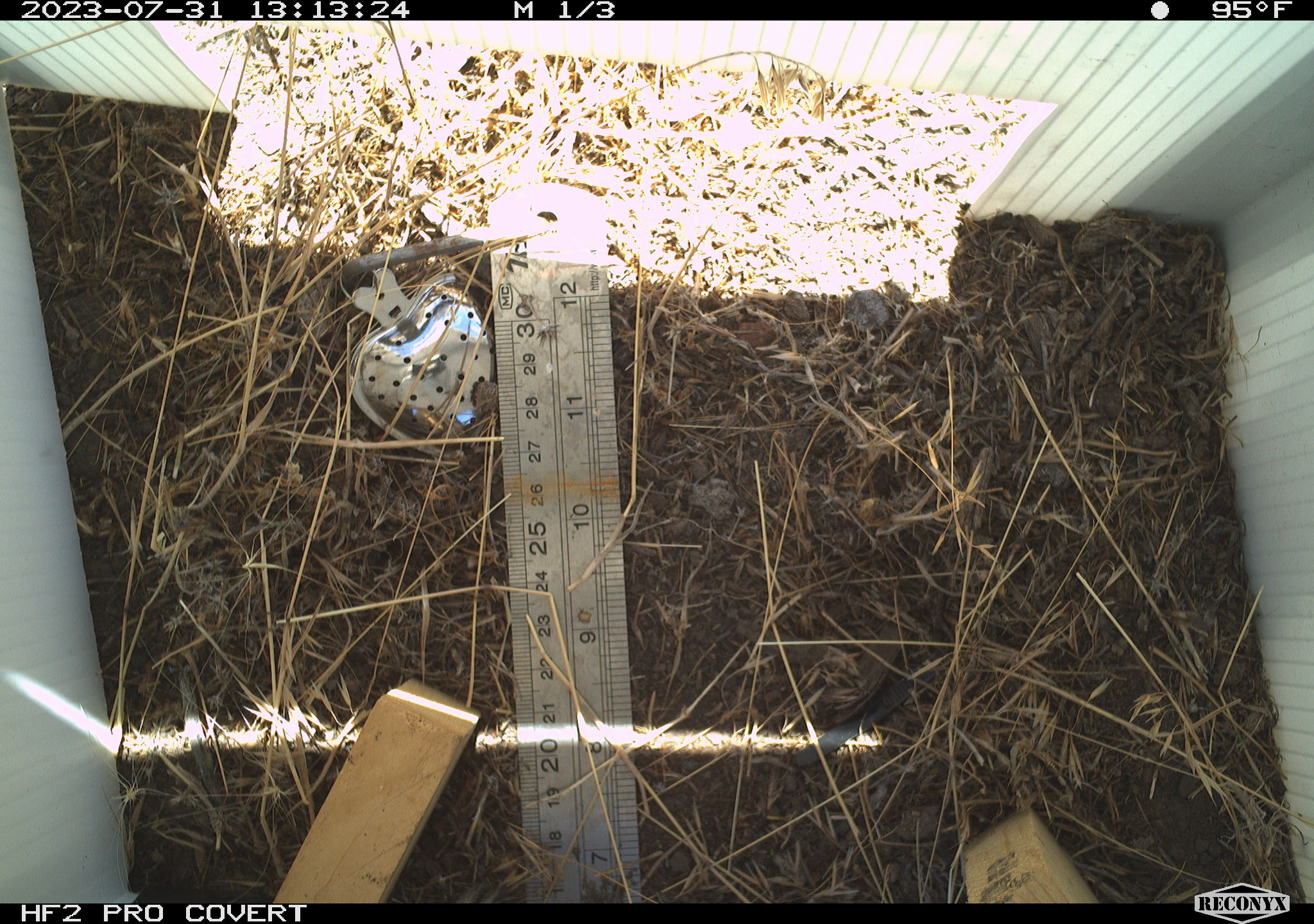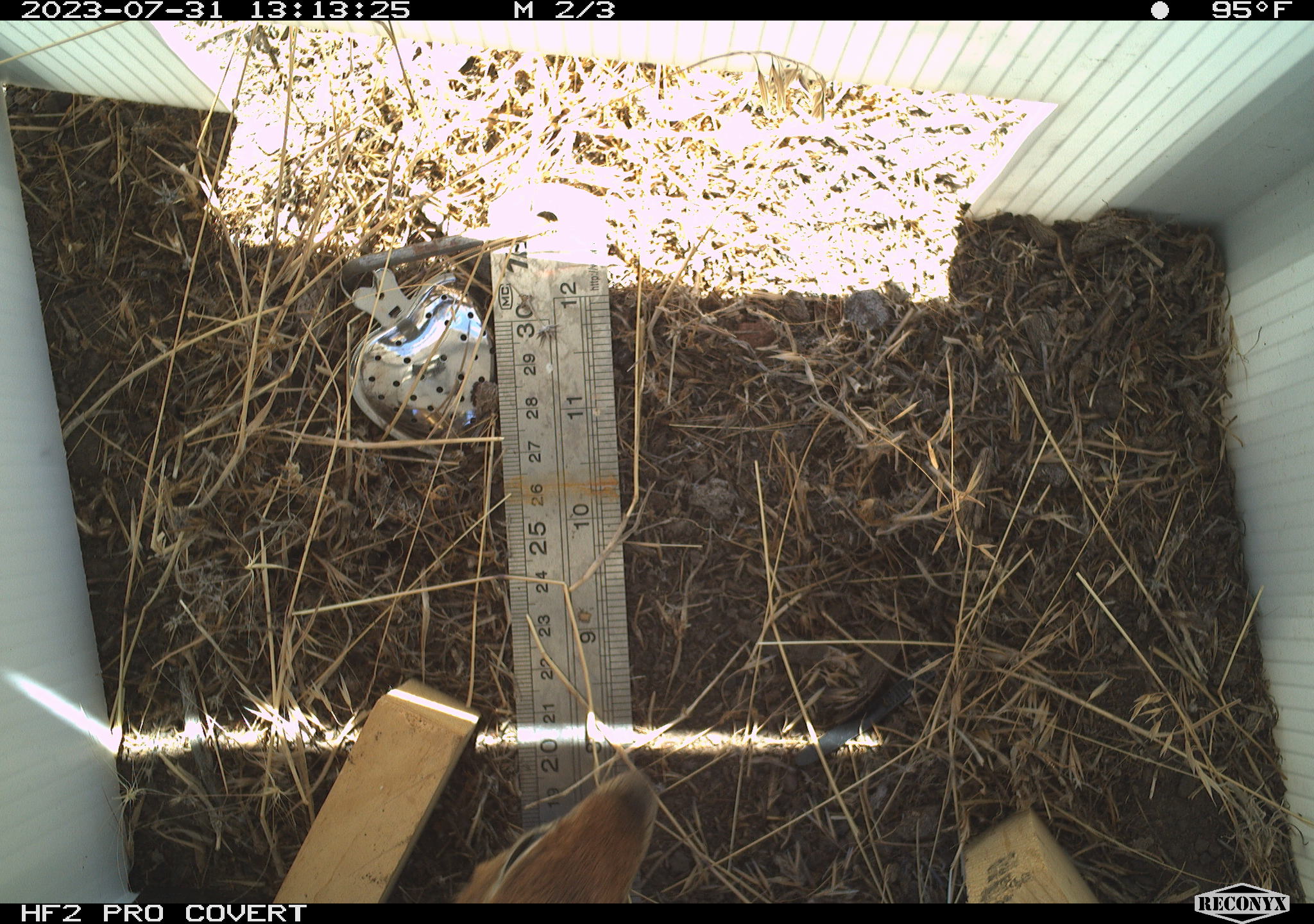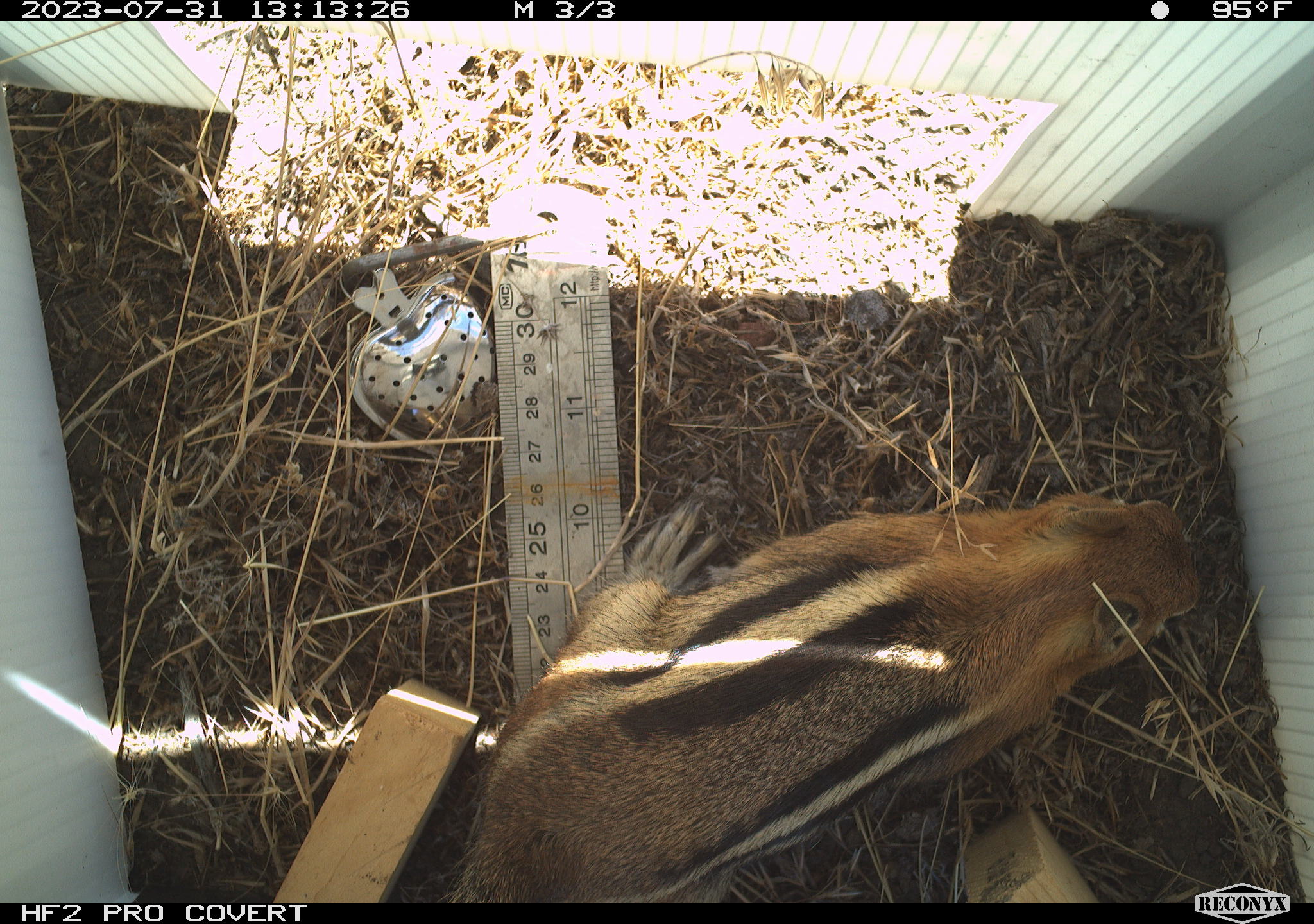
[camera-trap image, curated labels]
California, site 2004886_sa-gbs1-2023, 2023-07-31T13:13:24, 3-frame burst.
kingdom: Animalia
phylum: Chordata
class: Mammalia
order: Rodentia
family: Sciuridae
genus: Callospermophilus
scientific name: Callospermophilus lateralis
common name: golden mantled ground squirrel